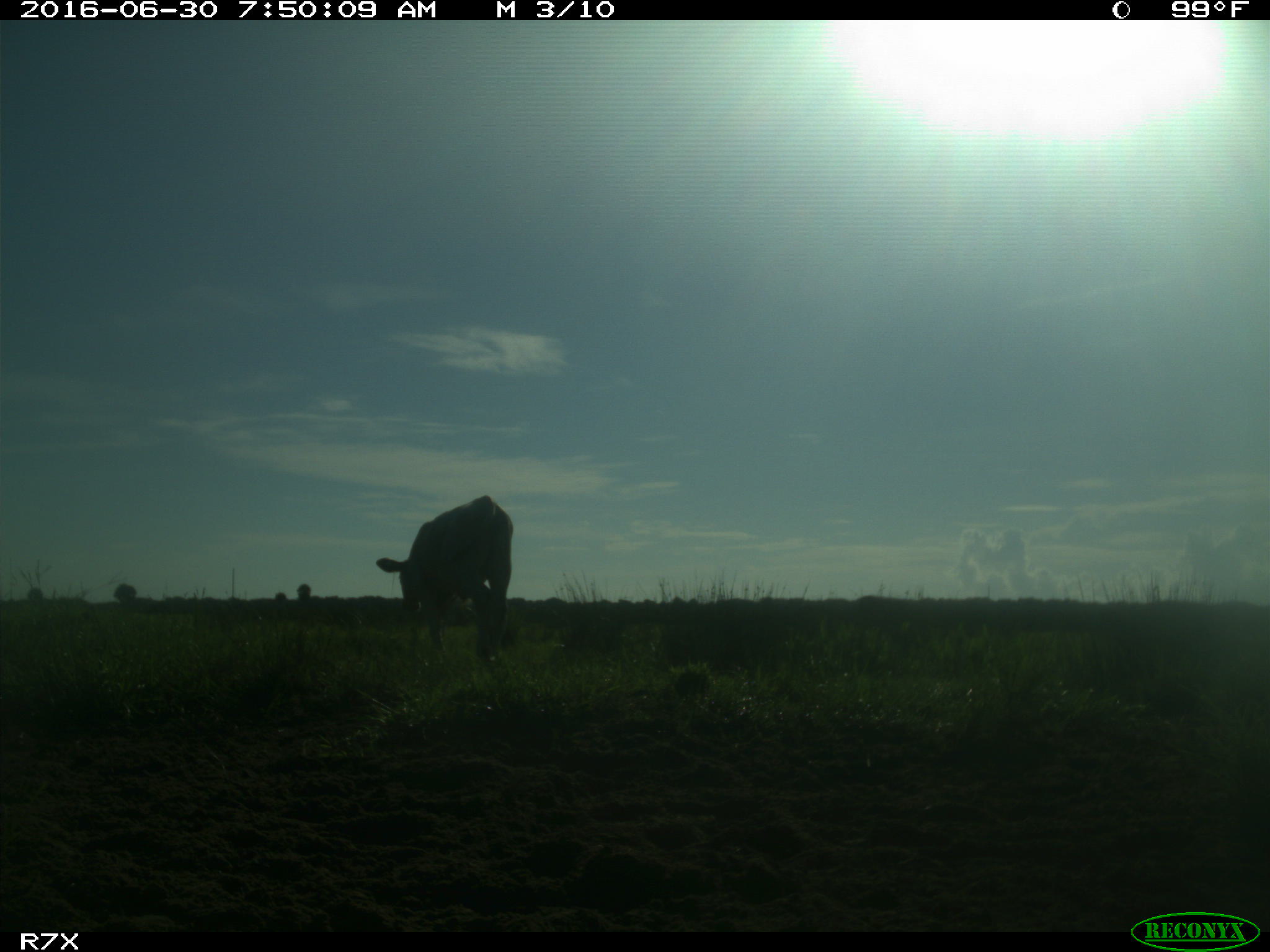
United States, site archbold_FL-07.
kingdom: Animalia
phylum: Chordata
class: Mammalia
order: Artiodactyla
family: Bovidae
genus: Bos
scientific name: Bos taurus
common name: domestic cow